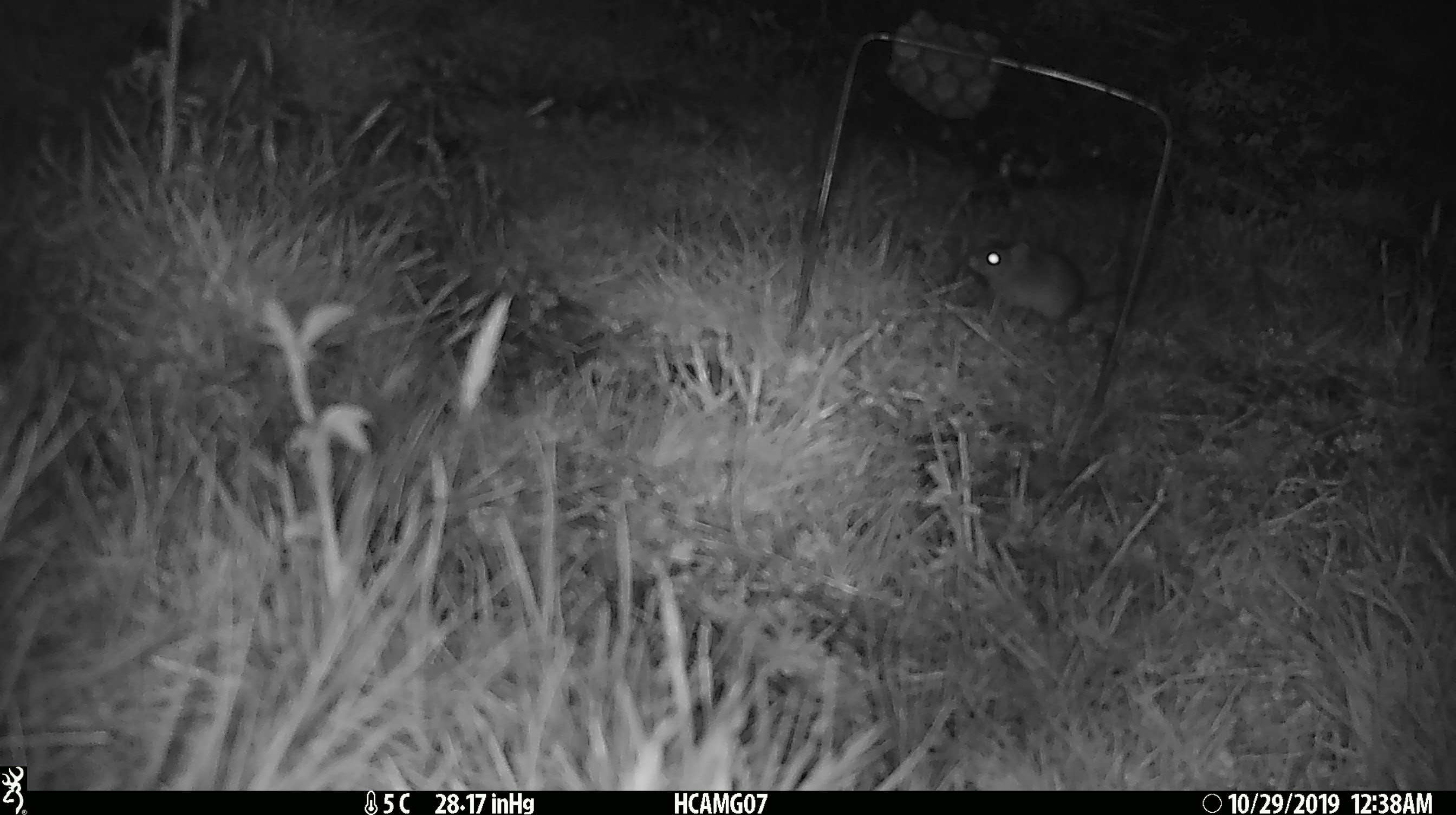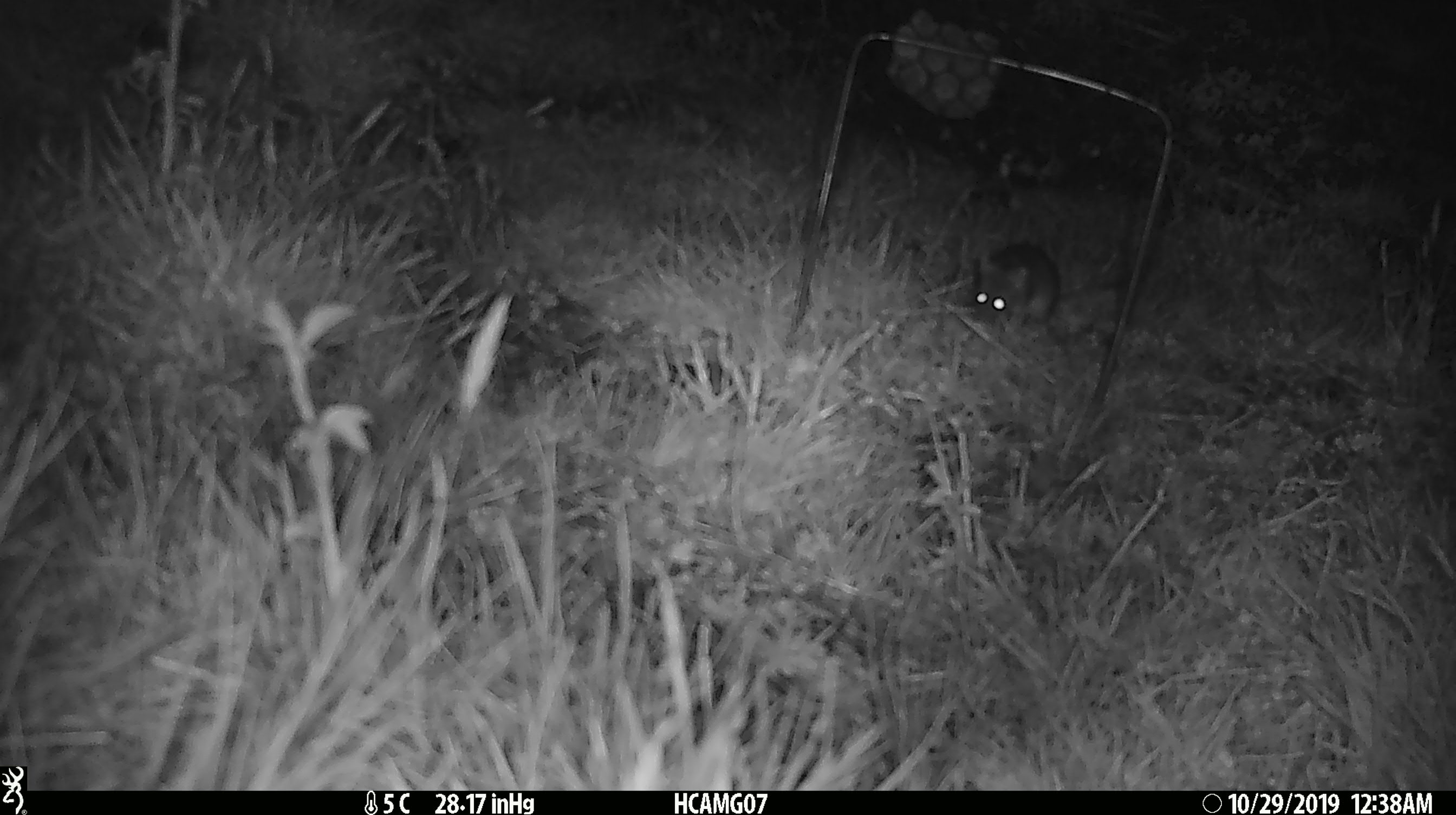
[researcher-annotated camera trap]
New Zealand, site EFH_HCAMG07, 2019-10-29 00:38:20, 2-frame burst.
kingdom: Animalia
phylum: Chordata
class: Mammalia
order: Rodentia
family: Muridae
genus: Mus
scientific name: Mus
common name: mouse